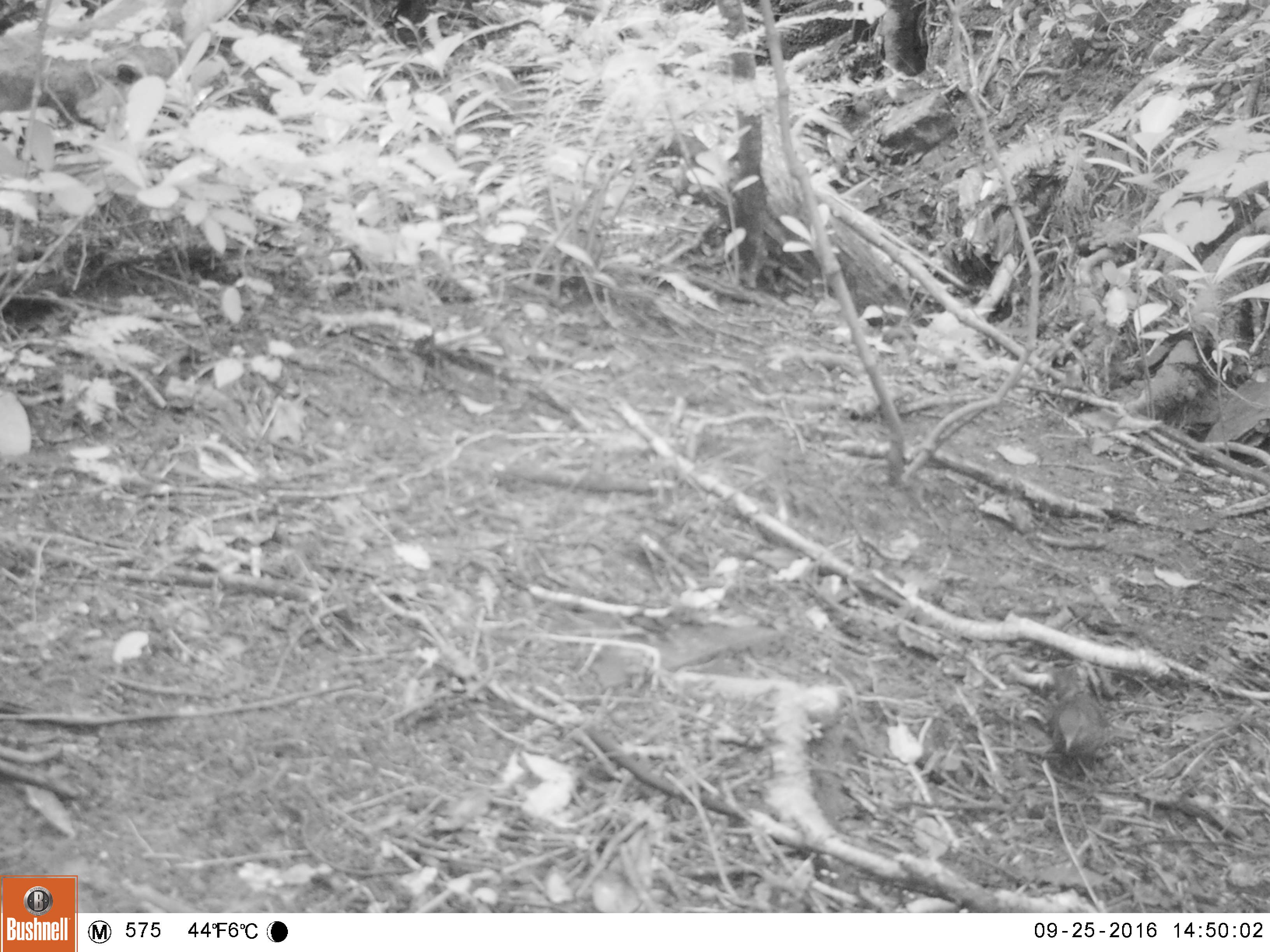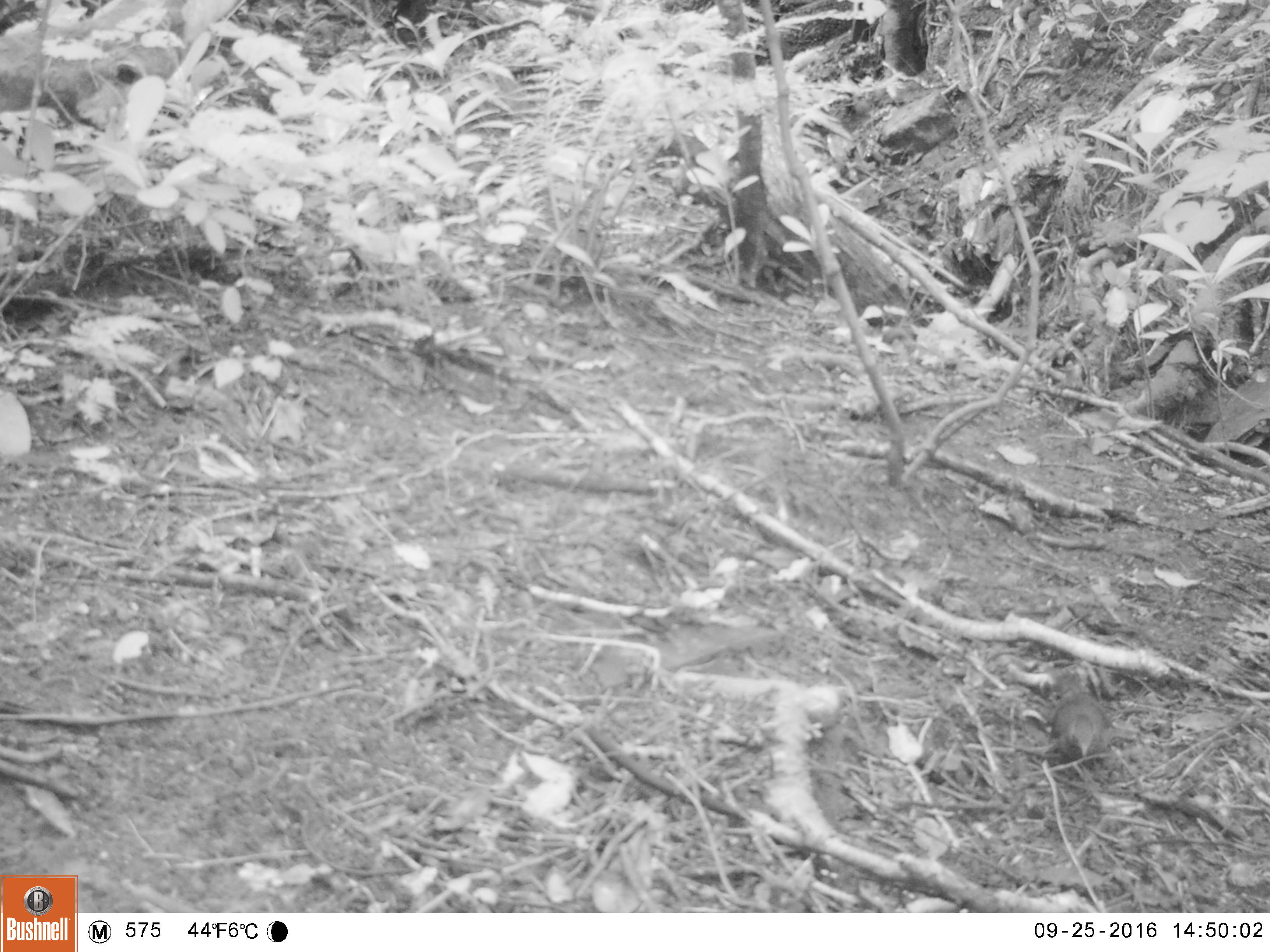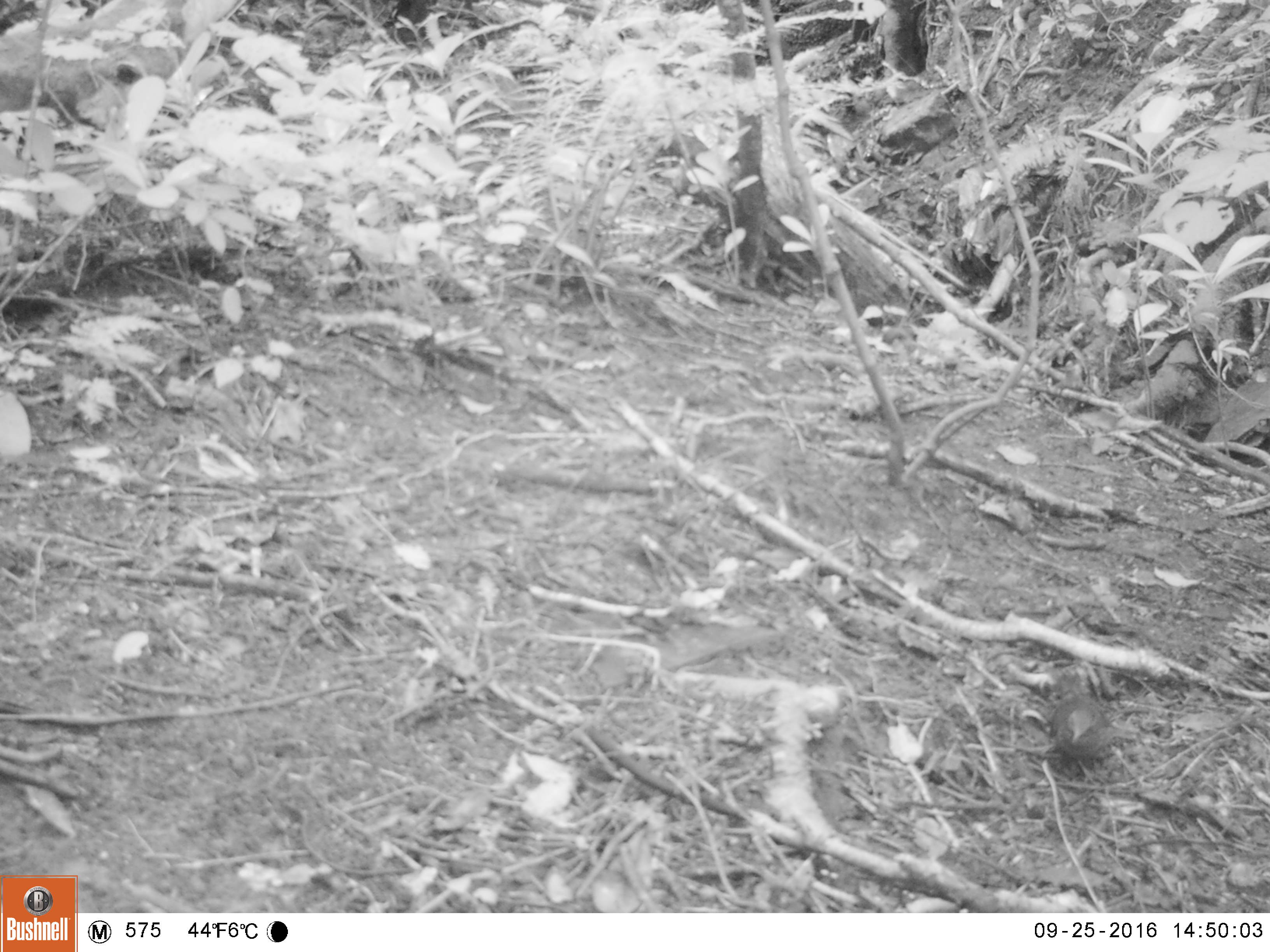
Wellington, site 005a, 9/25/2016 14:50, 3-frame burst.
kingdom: Animalia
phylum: Chordata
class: Aves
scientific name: Aves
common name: bird